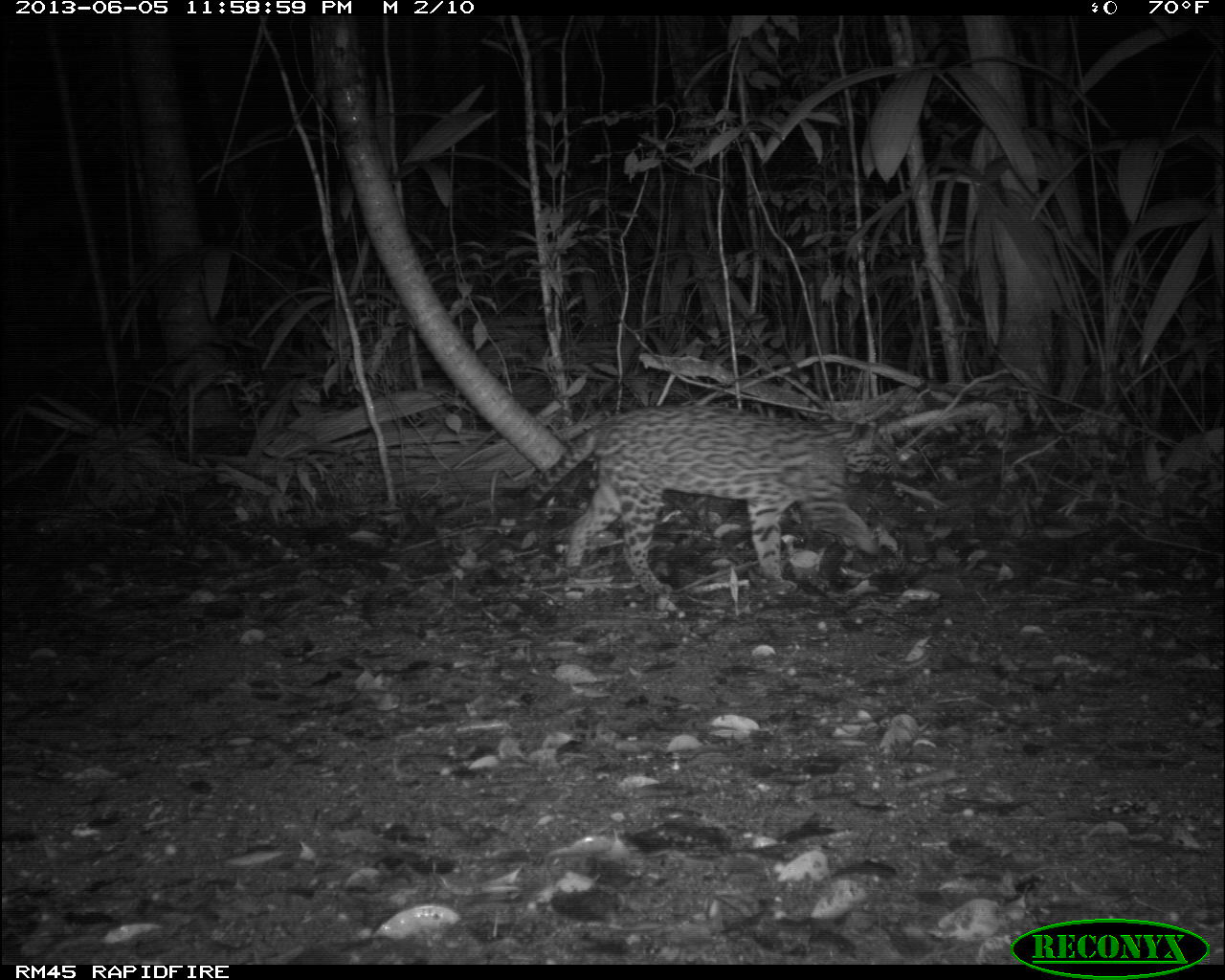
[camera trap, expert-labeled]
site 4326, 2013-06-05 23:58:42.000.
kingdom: Animalia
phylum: Chordata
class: Mammalia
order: Carnivora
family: Felidae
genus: Leopardus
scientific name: Leopardus pardalis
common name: ocelot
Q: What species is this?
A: Leopardus pardalis (ocelot).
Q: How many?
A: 1.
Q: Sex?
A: Female.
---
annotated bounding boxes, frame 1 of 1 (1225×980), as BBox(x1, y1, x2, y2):
leopardus pardalis: BBox(522, 401, 881, 598)